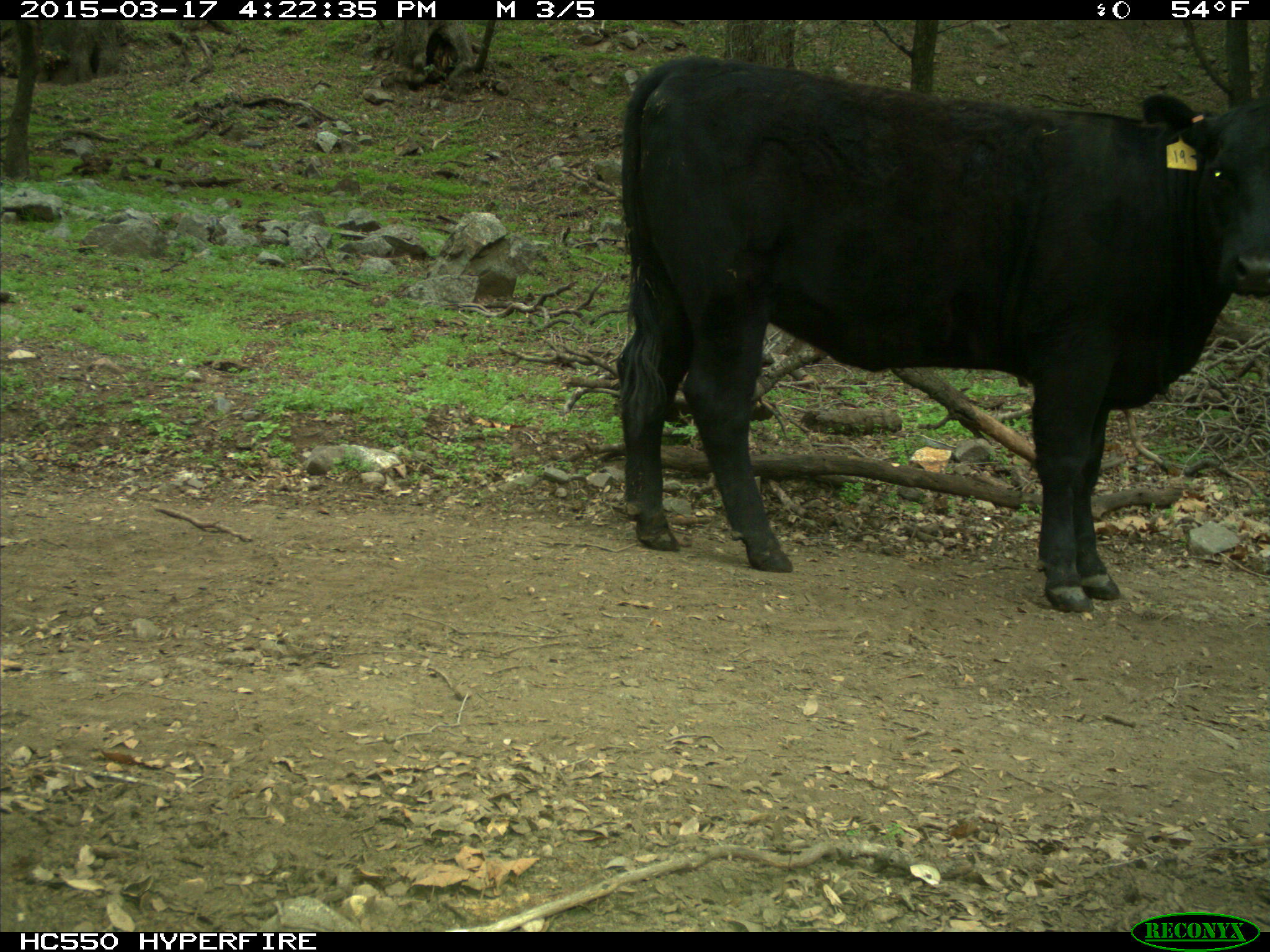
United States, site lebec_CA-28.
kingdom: Animalia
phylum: Chordata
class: Mammalia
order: Artiodactyla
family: Bovidae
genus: Bos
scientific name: Bos taurus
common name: domestic cow